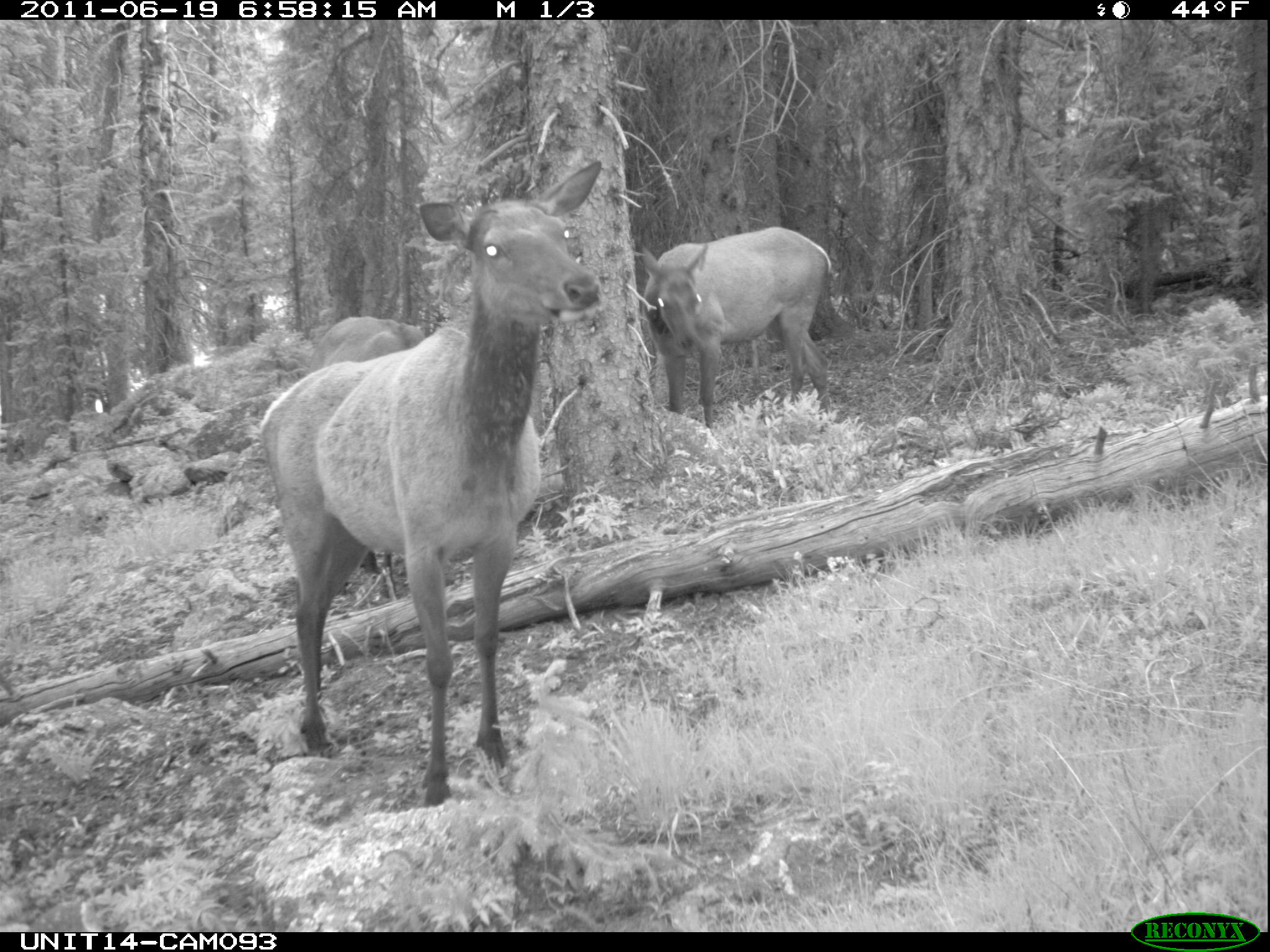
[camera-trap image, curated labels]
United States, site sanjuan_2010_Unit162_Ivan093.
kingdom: Animalia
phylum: Chordata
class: Mammalia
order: Artiodactyla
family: Cervidae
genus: Cervus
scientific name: Cervus elaphus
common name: red deer